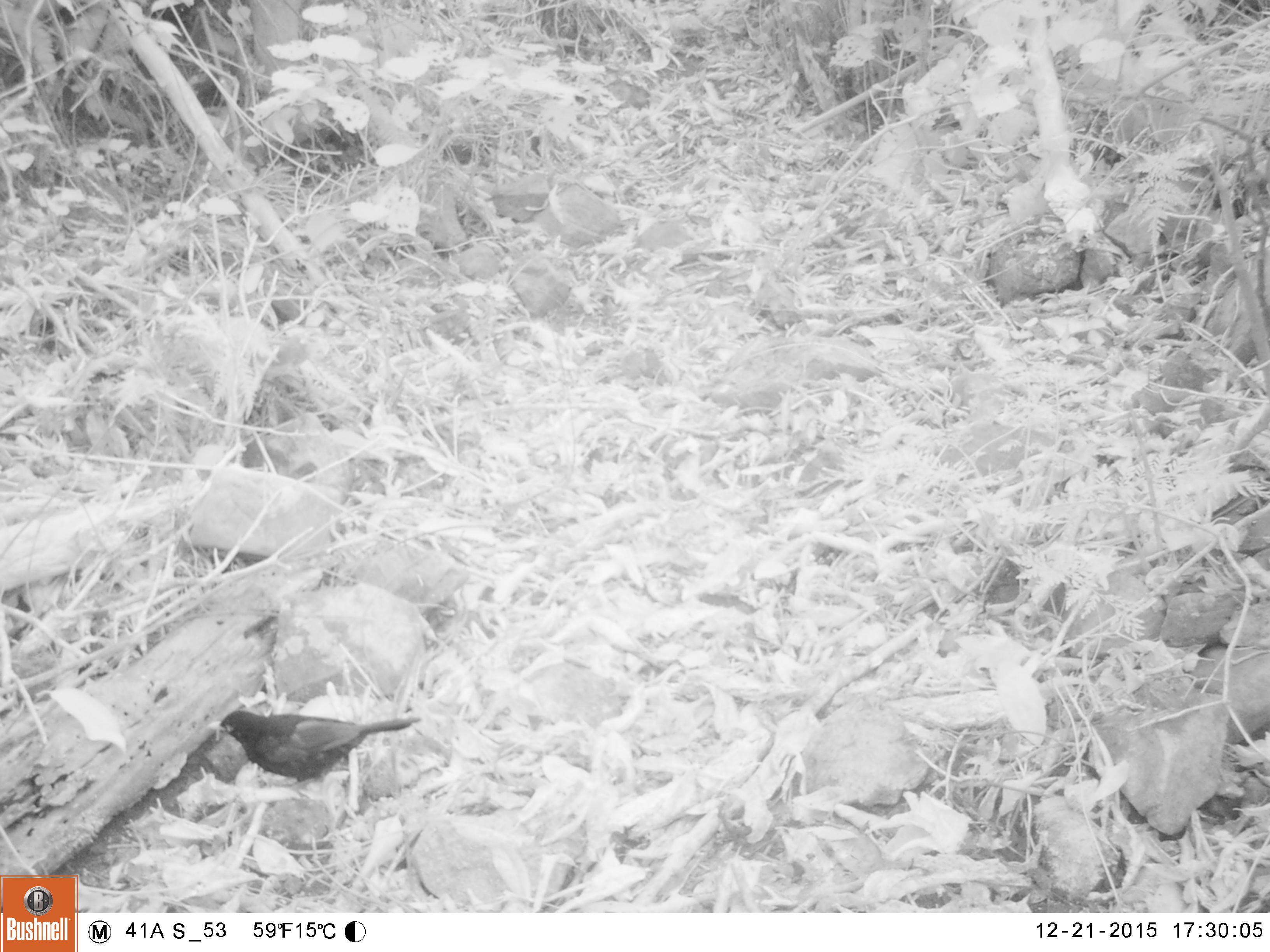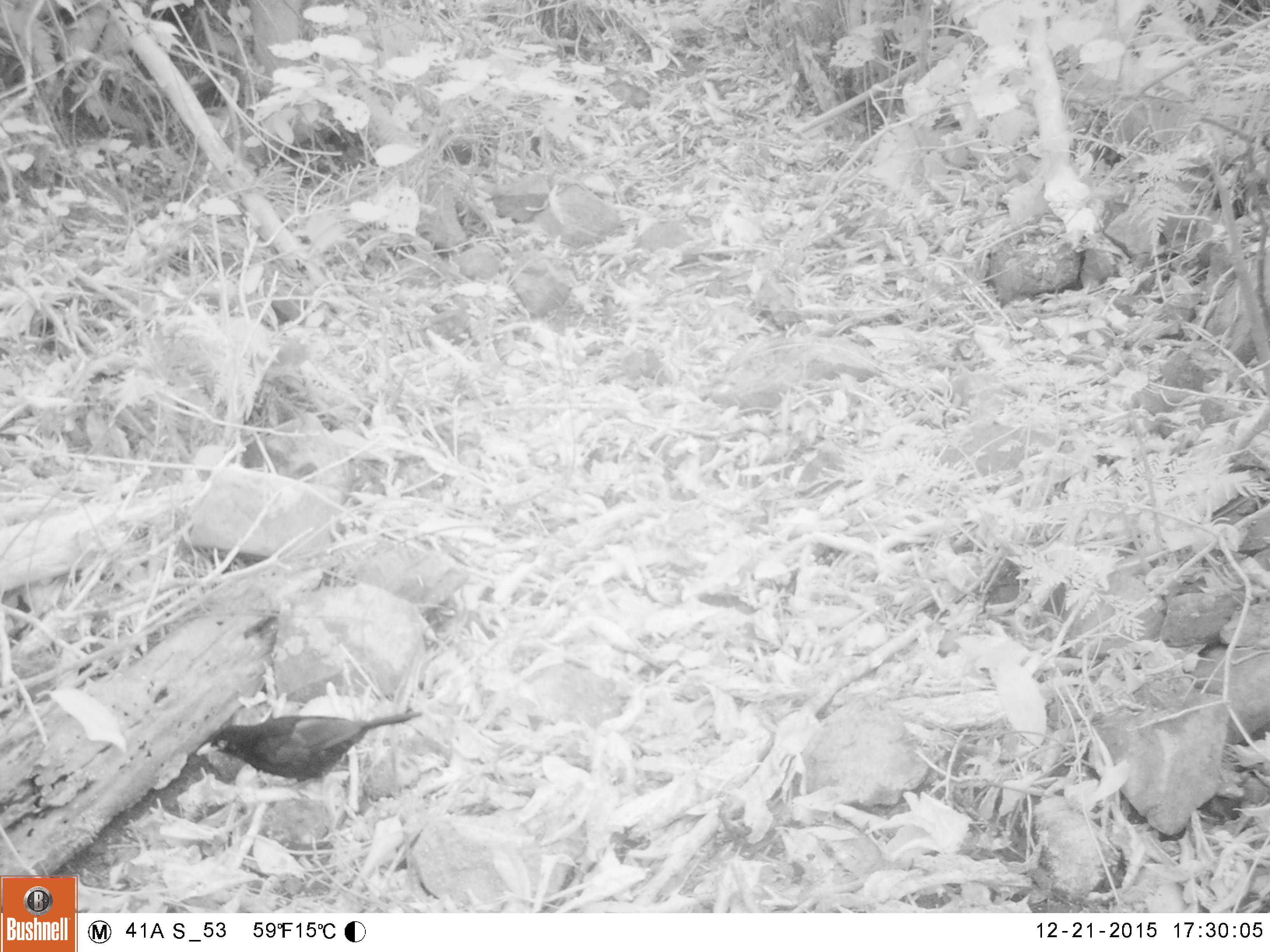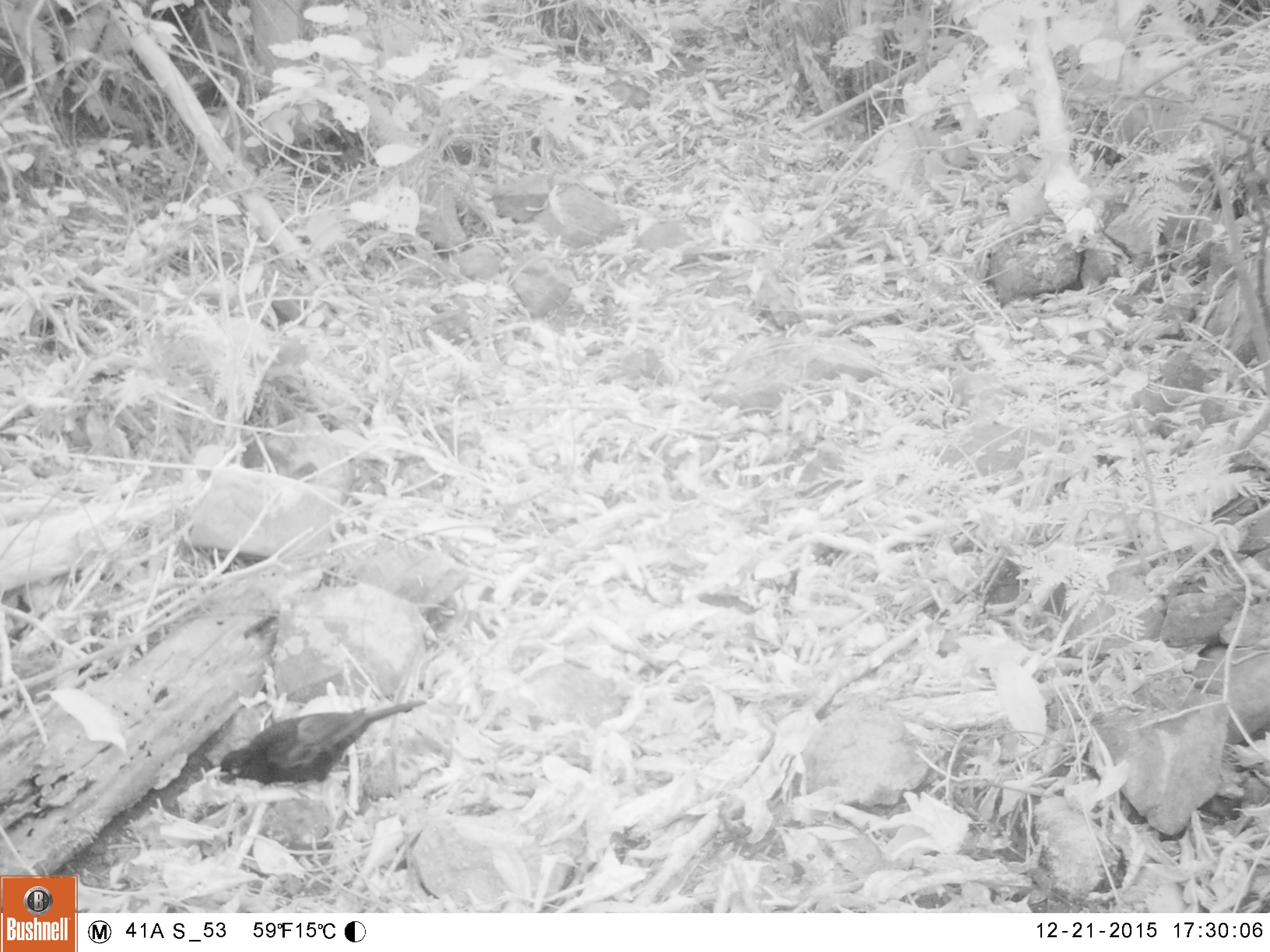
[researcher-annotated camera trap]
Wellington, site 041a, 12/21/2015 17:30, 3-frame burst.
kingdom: Animalia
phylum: Chordata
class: Aves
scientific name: Aves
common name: bird